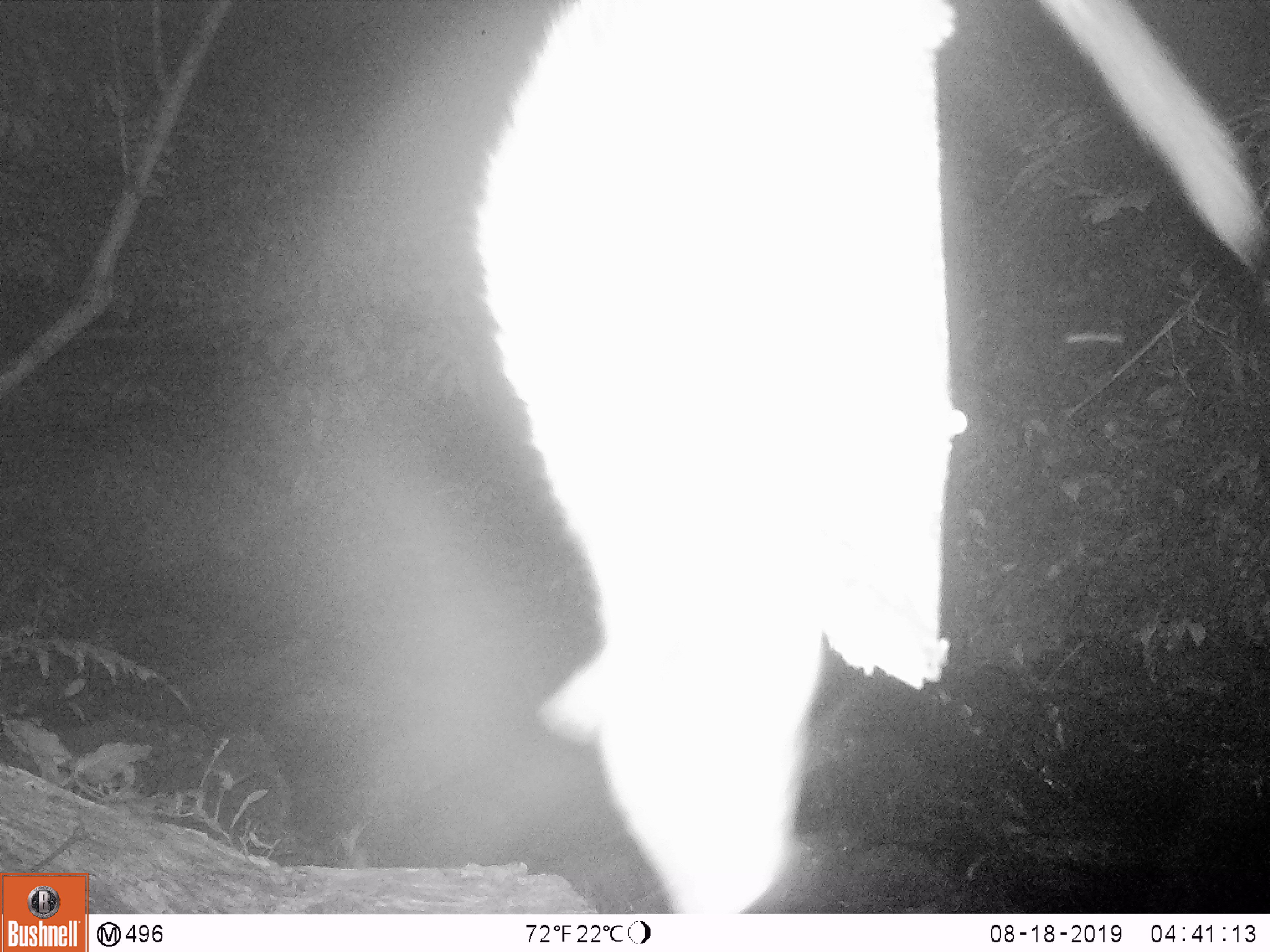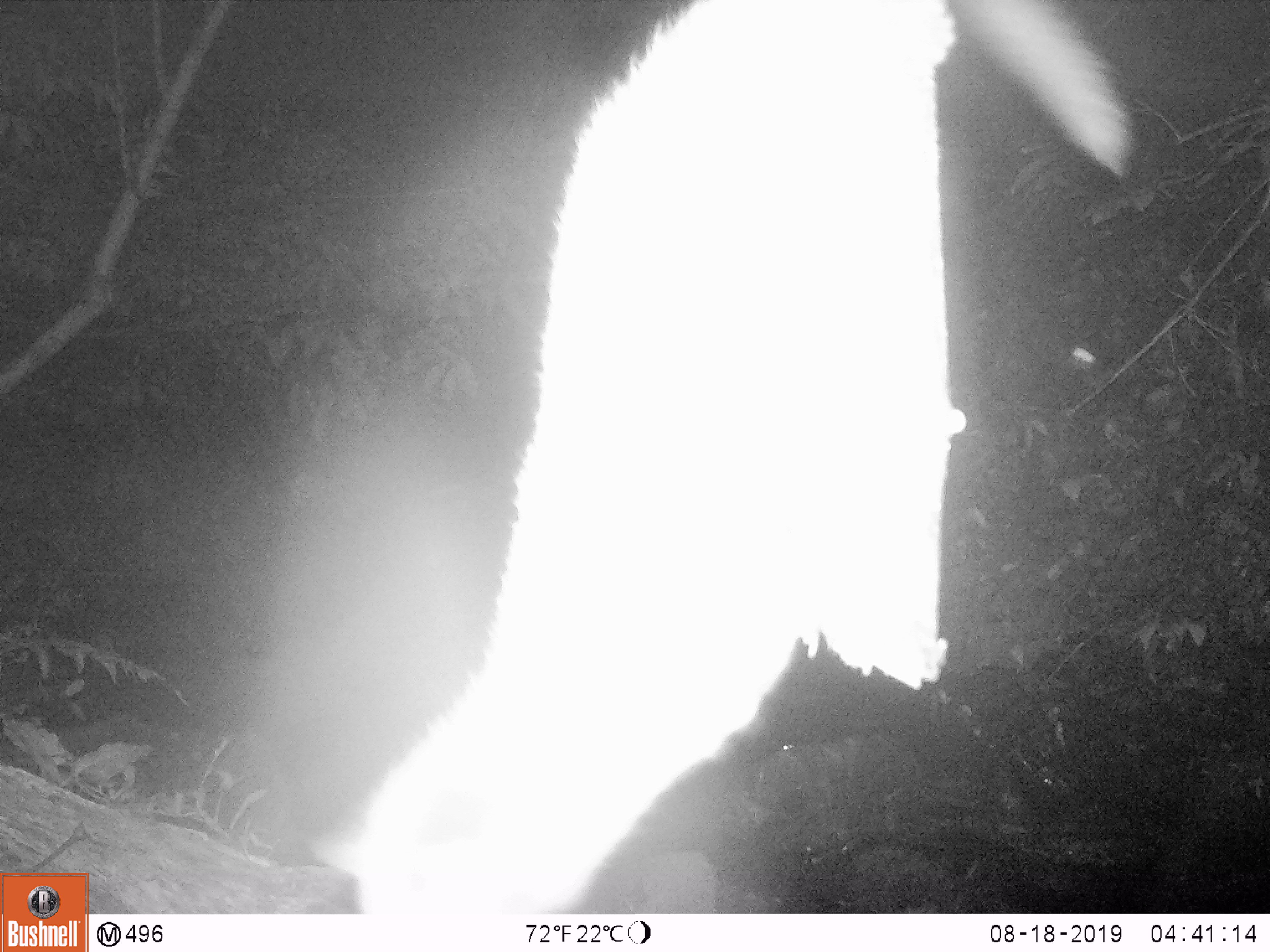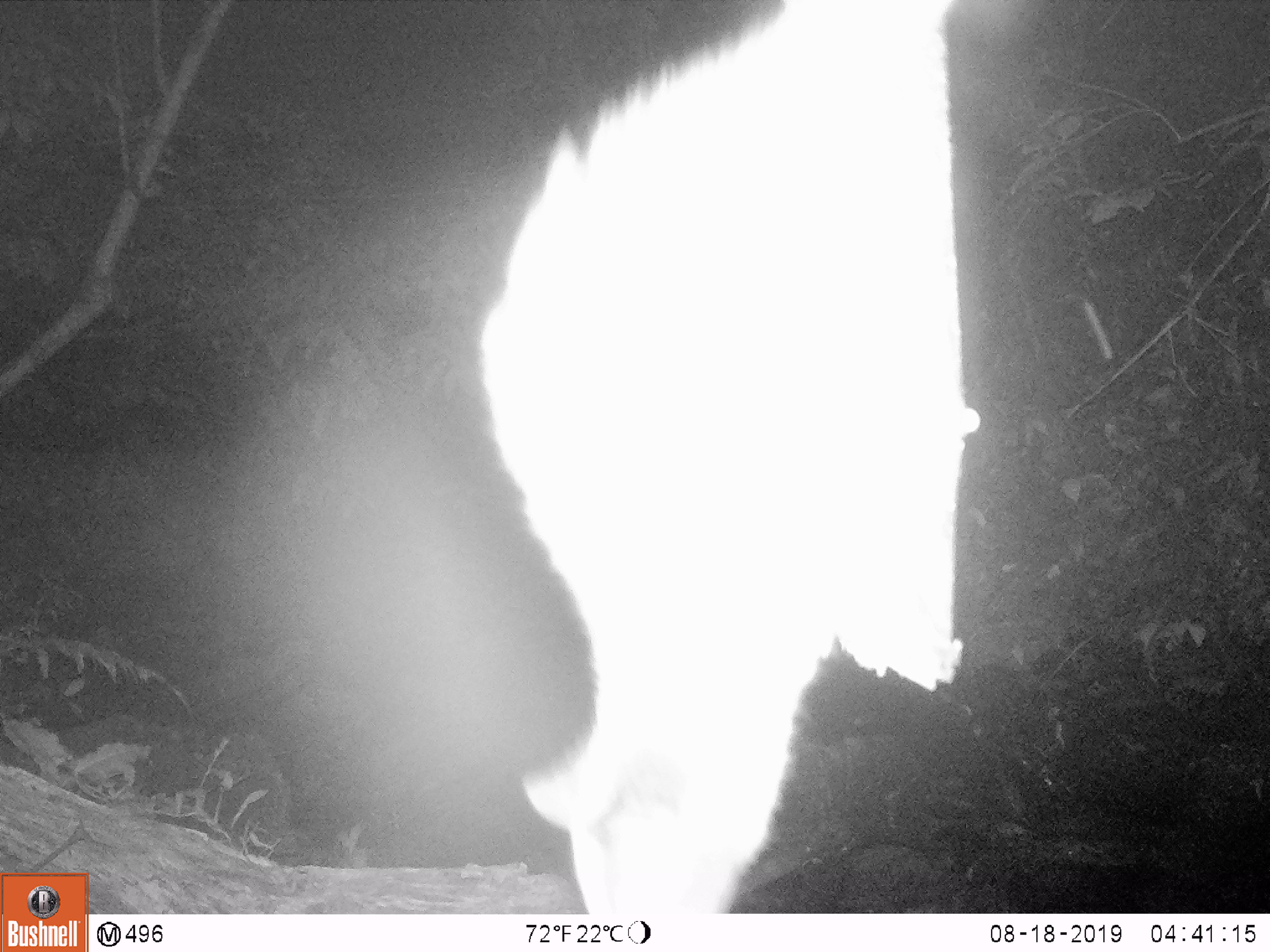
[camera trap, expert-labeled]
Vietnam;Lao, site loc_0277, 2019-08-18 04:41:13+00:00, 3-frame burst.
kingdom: Animalia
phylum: Chordata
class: Mammalia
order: Carnivora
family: Viverridae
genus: Paguma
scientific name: Paguma larvata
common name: masked palm civet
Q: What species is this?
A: Masked palm civet (Paguma larvata).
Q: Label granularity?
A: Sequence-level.